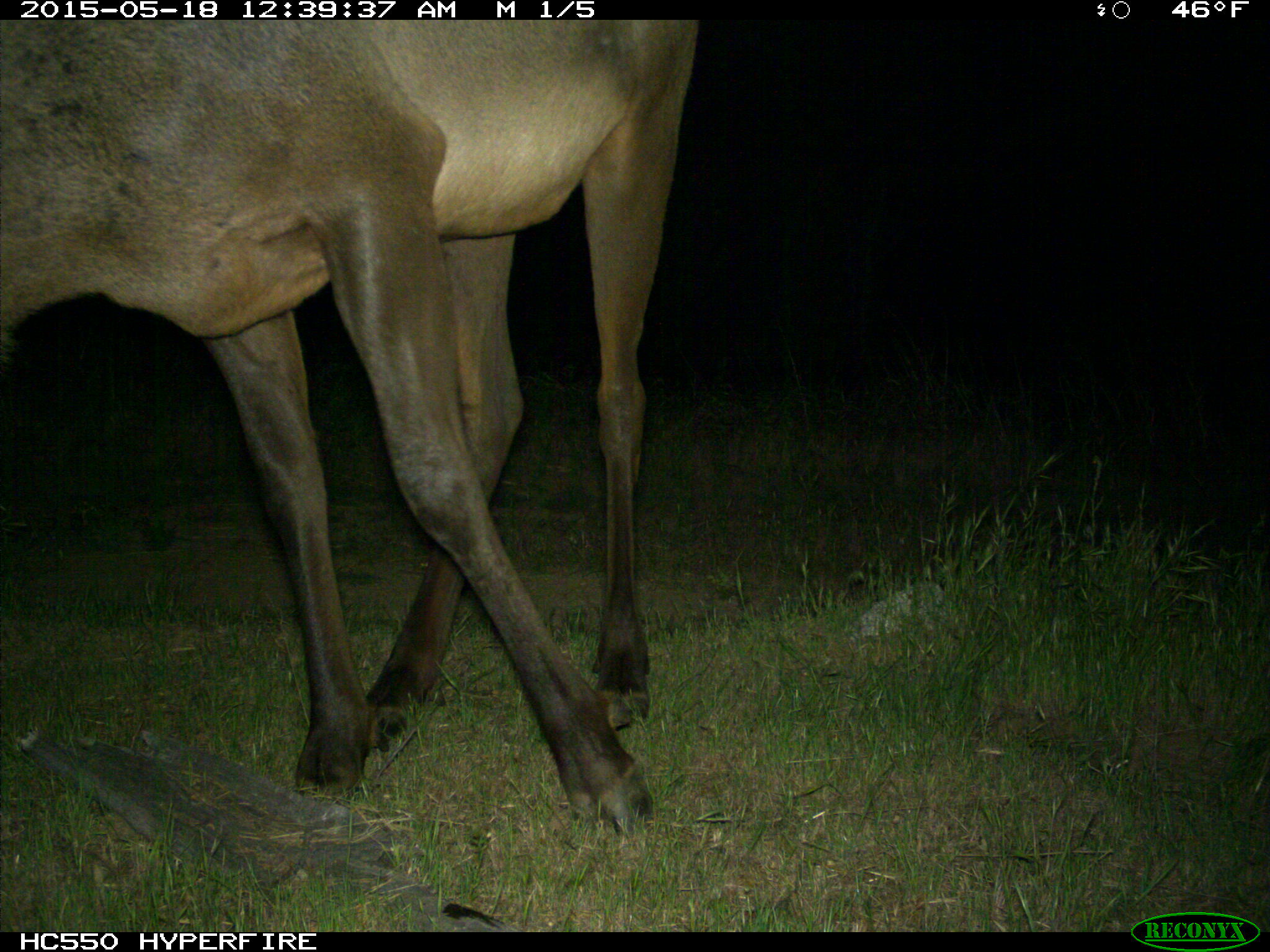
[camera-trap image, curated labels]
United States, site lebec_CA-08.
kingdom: Animalia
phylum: Chordata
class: Mammalia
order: Artiodactyla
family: Cervidae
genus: Cervus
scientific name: Cervus canadensis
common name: elk